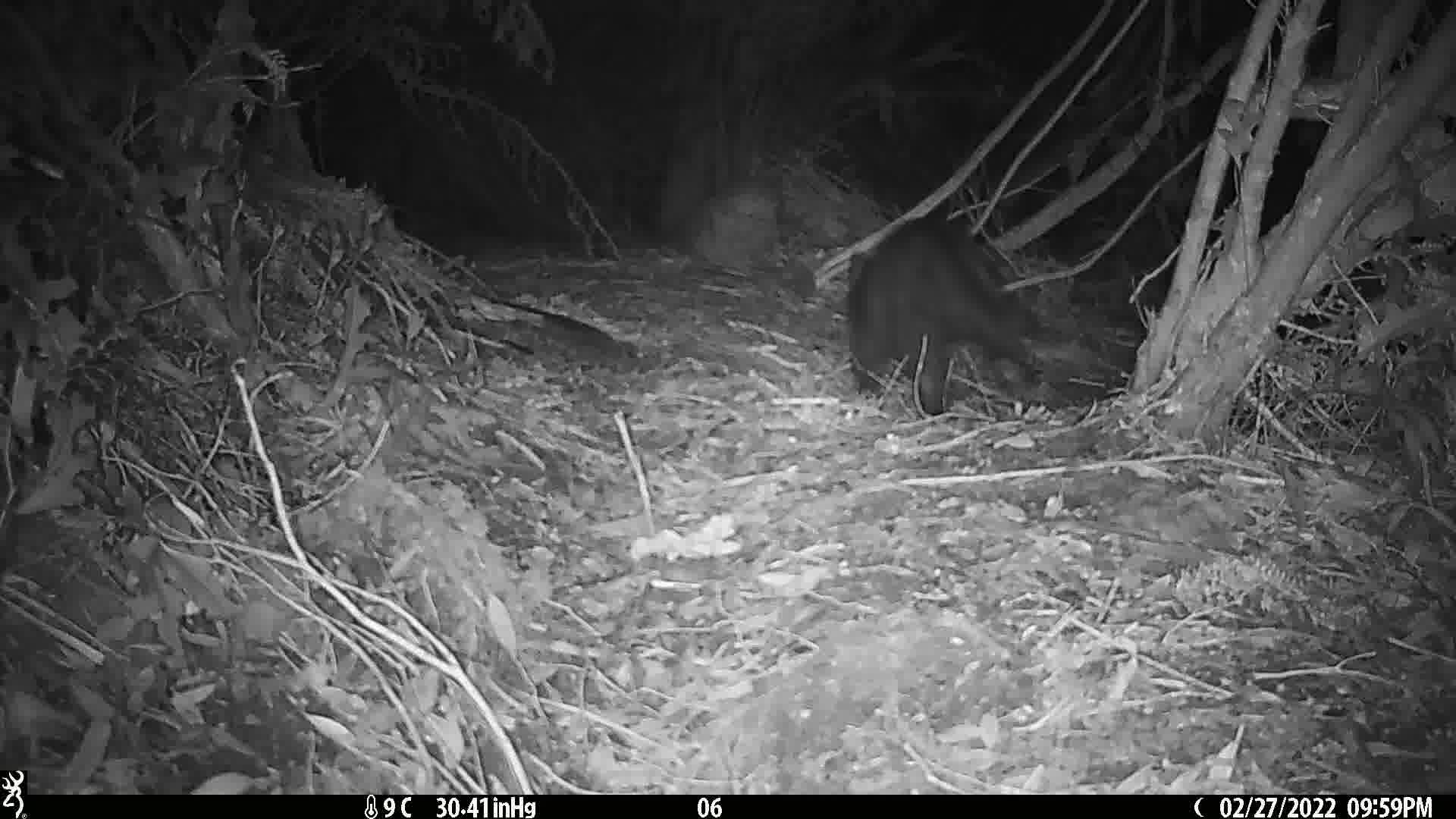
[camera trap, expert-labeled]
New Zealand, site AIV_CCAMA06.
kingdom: Animalia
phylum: Chordata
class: Mammalia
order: Carnivora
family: Felidae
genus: Felis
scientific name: Felis catus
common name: domestic cat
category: cat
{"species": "cat (domestic cat) (Felis catus)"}